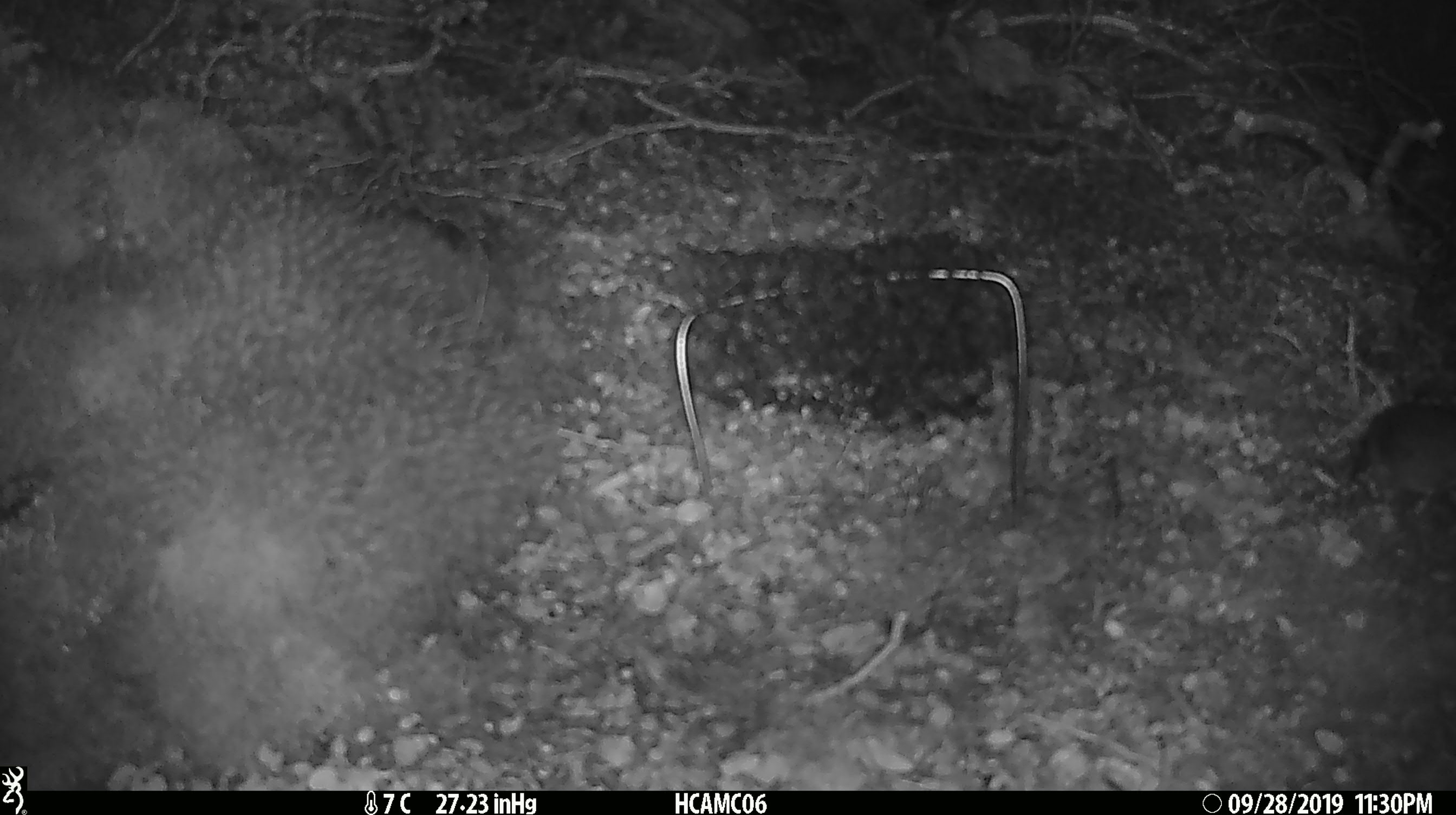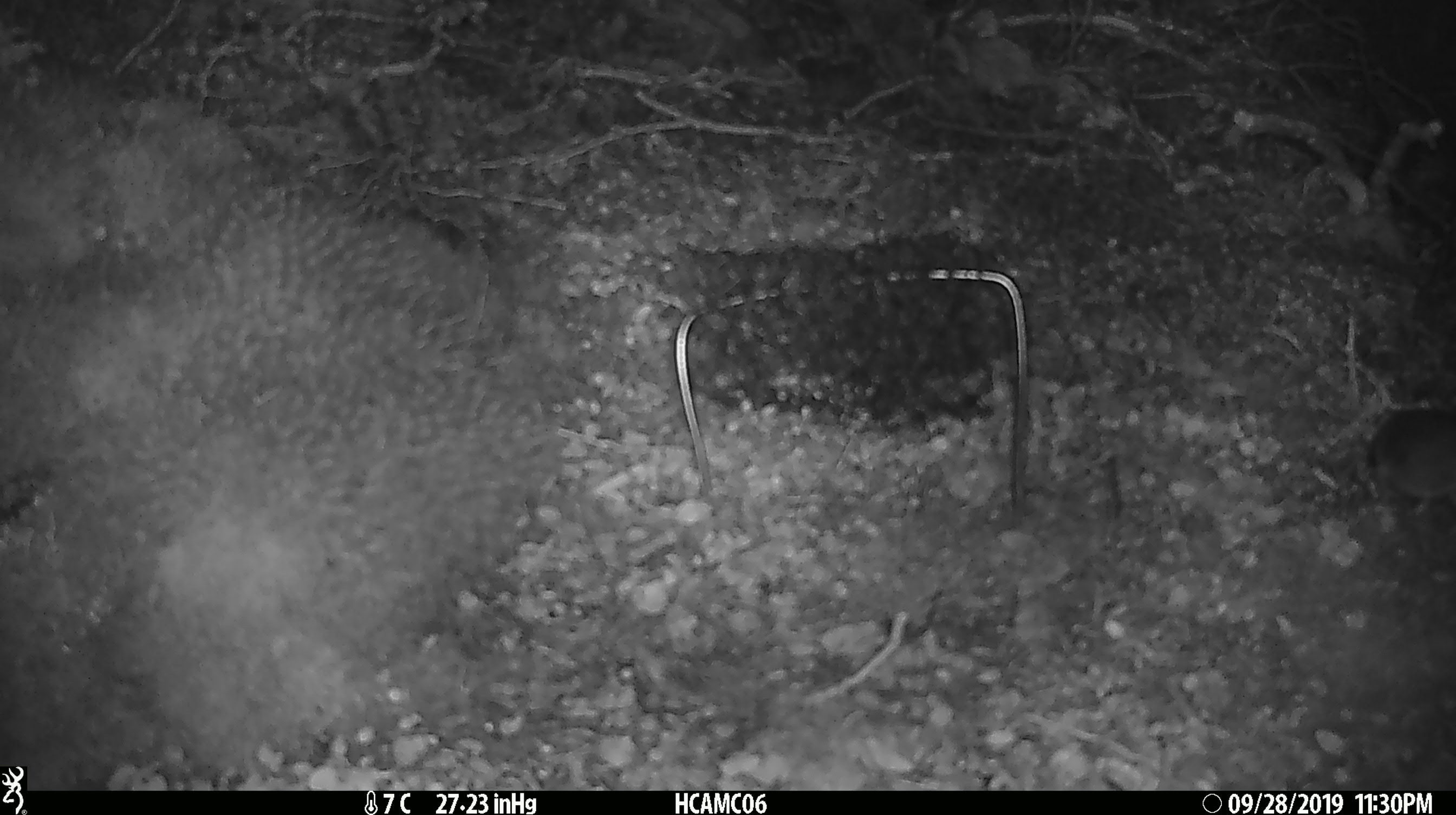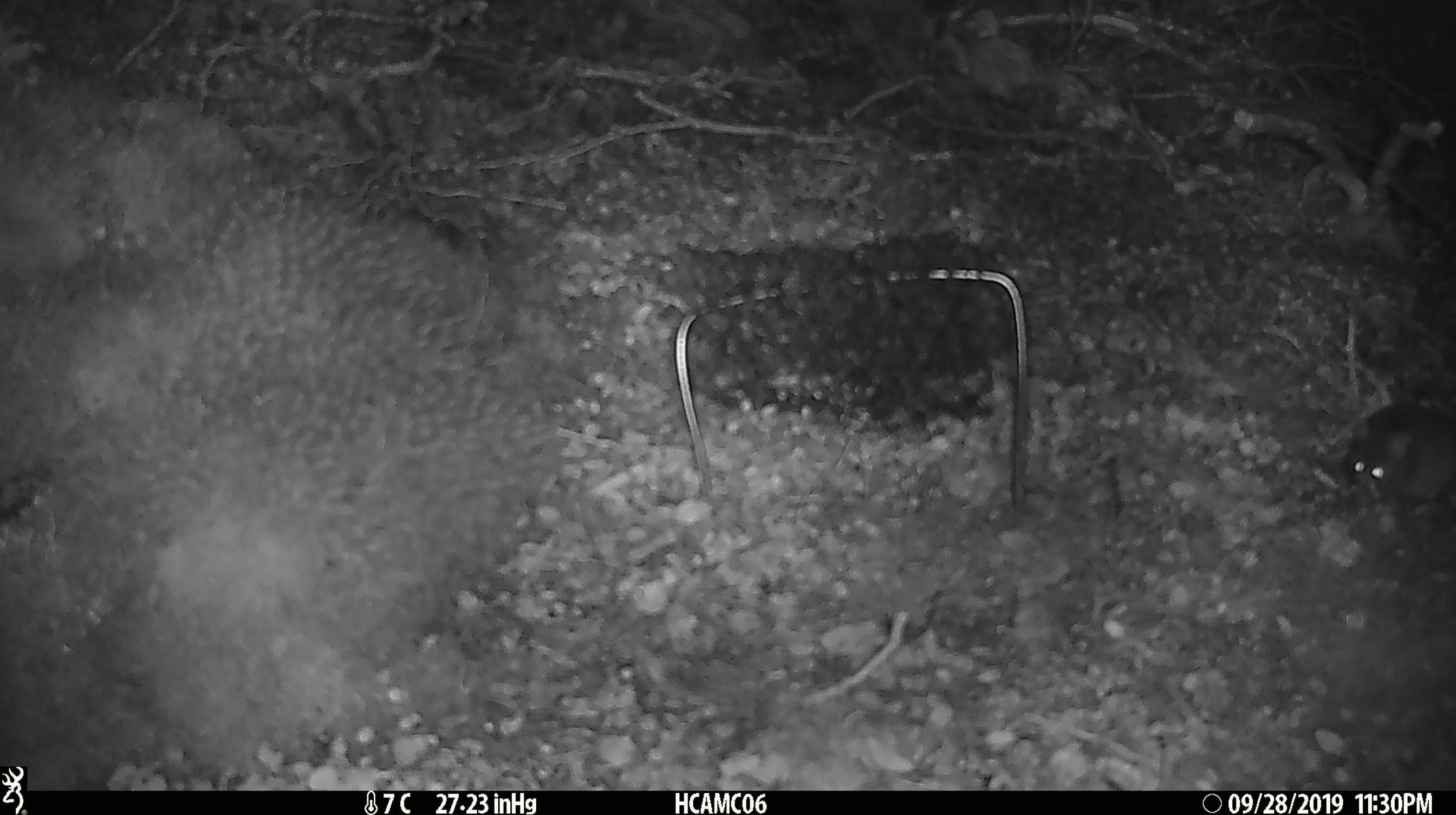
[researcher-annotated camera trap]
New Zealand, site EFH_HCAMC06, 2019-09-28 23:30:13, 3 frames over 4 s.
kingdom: Animalia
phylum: Chordata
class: Mammalia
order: Rodentia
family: Muridae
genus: Mus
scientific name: Mus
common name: mouse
Mouse (Mus).